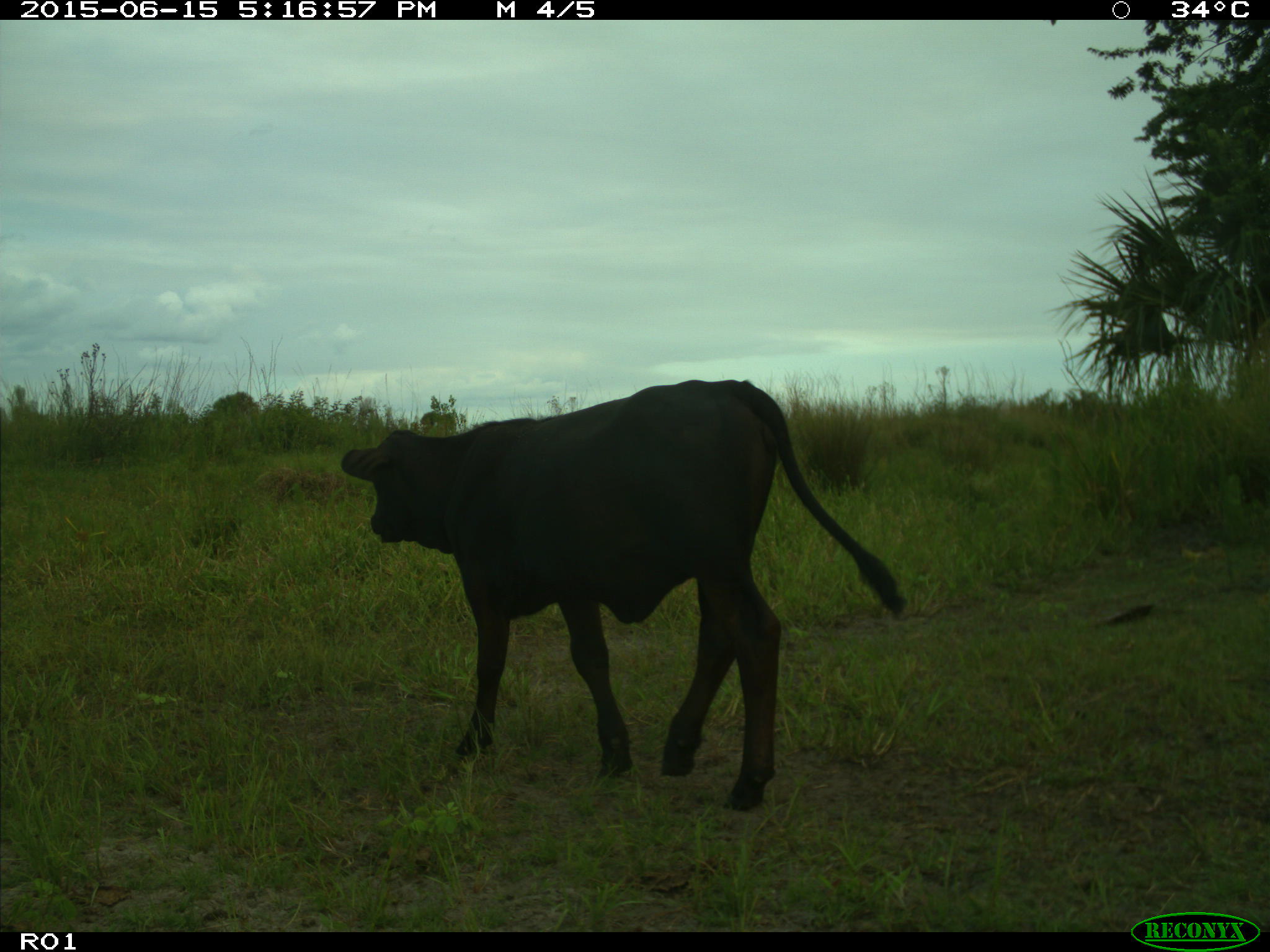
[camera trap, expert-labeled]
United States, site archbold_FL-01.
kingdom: Animalia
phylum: Chordata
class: Mammalia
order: Artiodactyla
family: Bovidae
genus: Bos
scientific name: Bos taurus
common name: domestic cow